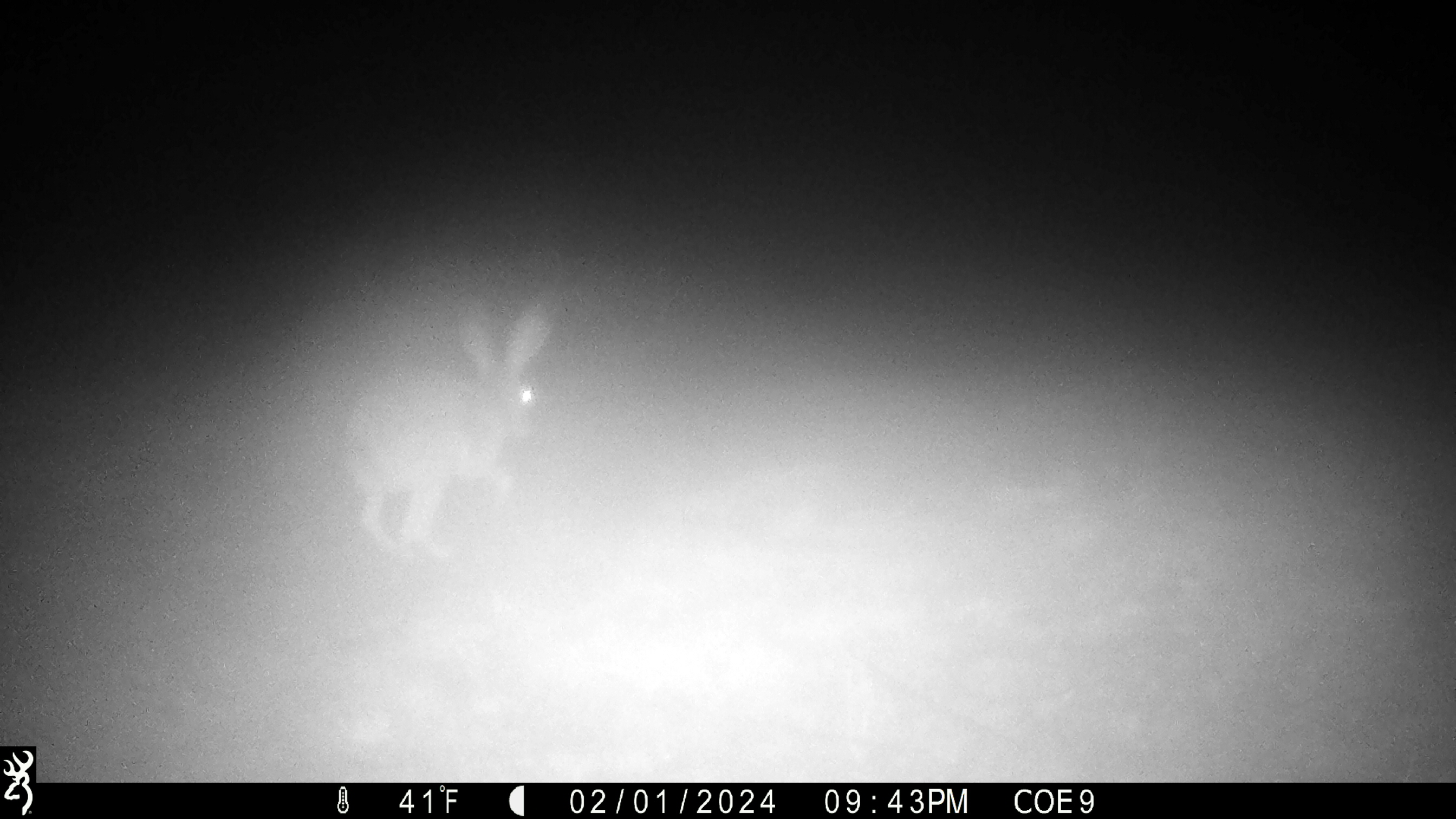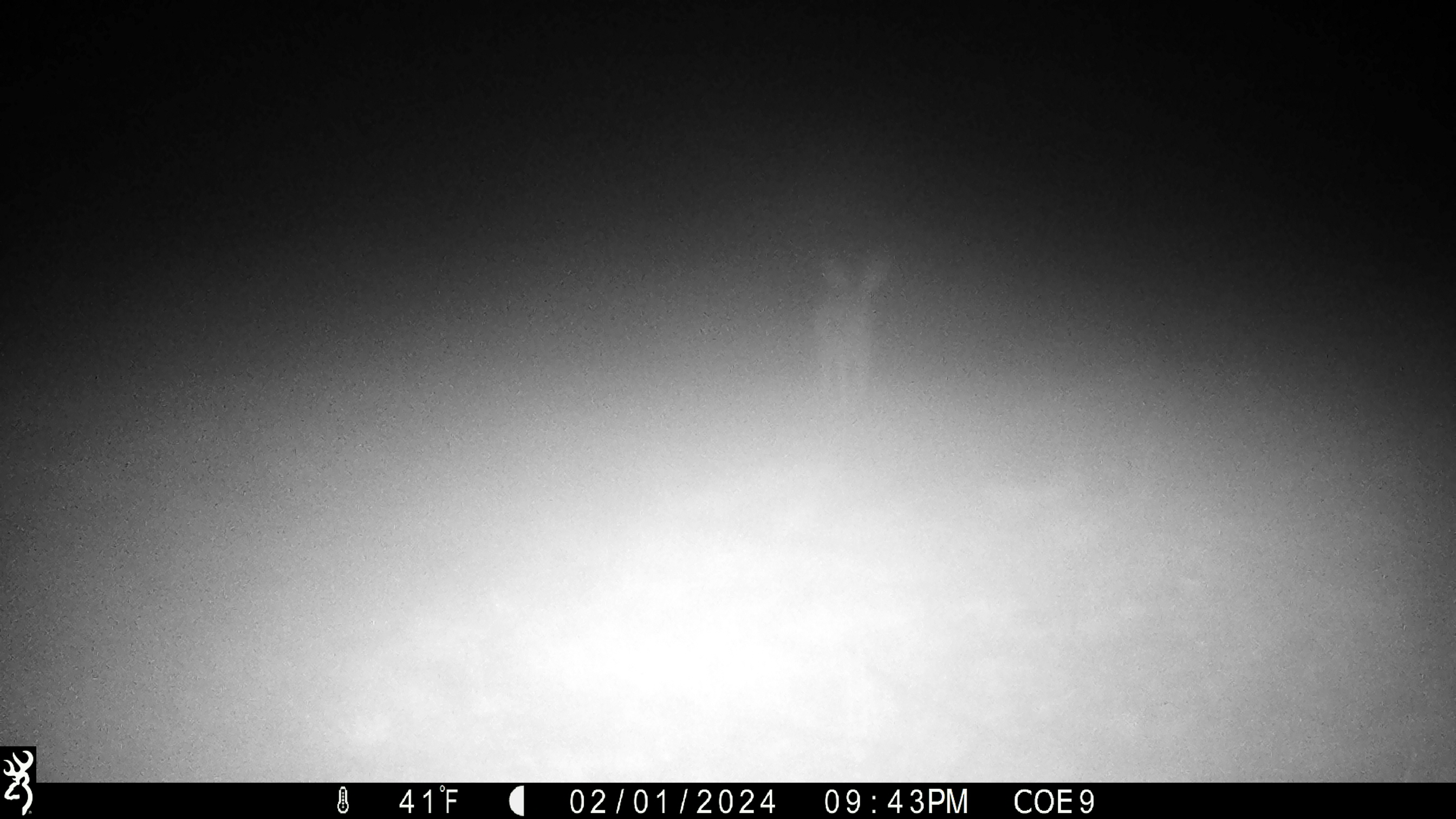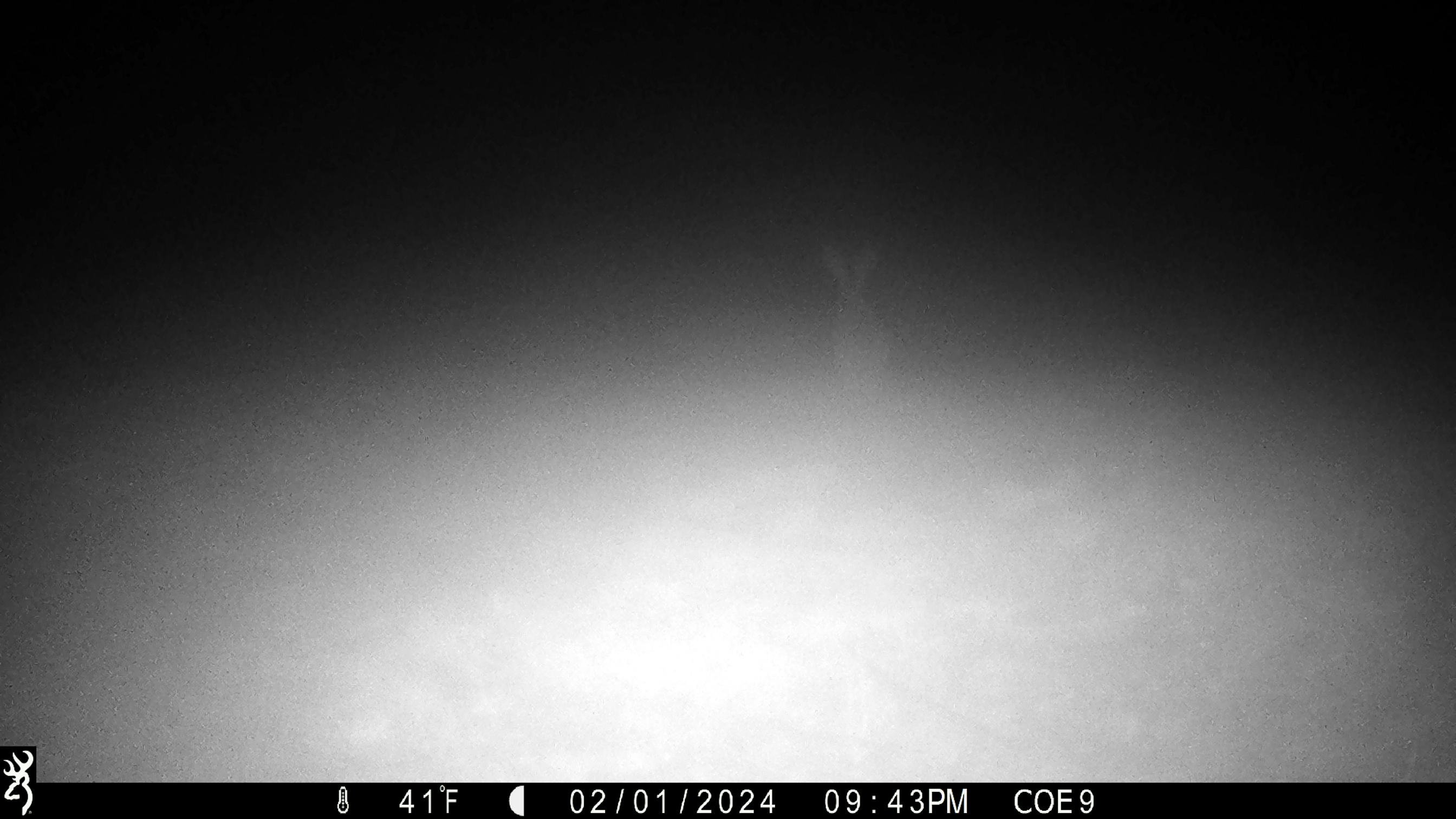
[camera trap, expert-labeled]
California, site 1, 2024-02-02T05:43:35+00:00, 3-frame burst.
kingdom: Animalia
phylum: Chordata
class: Mammalia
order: Lagomorpha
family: Leporidae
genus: Lepus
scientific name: Lepus californicus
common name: black-tailed jackrabbit